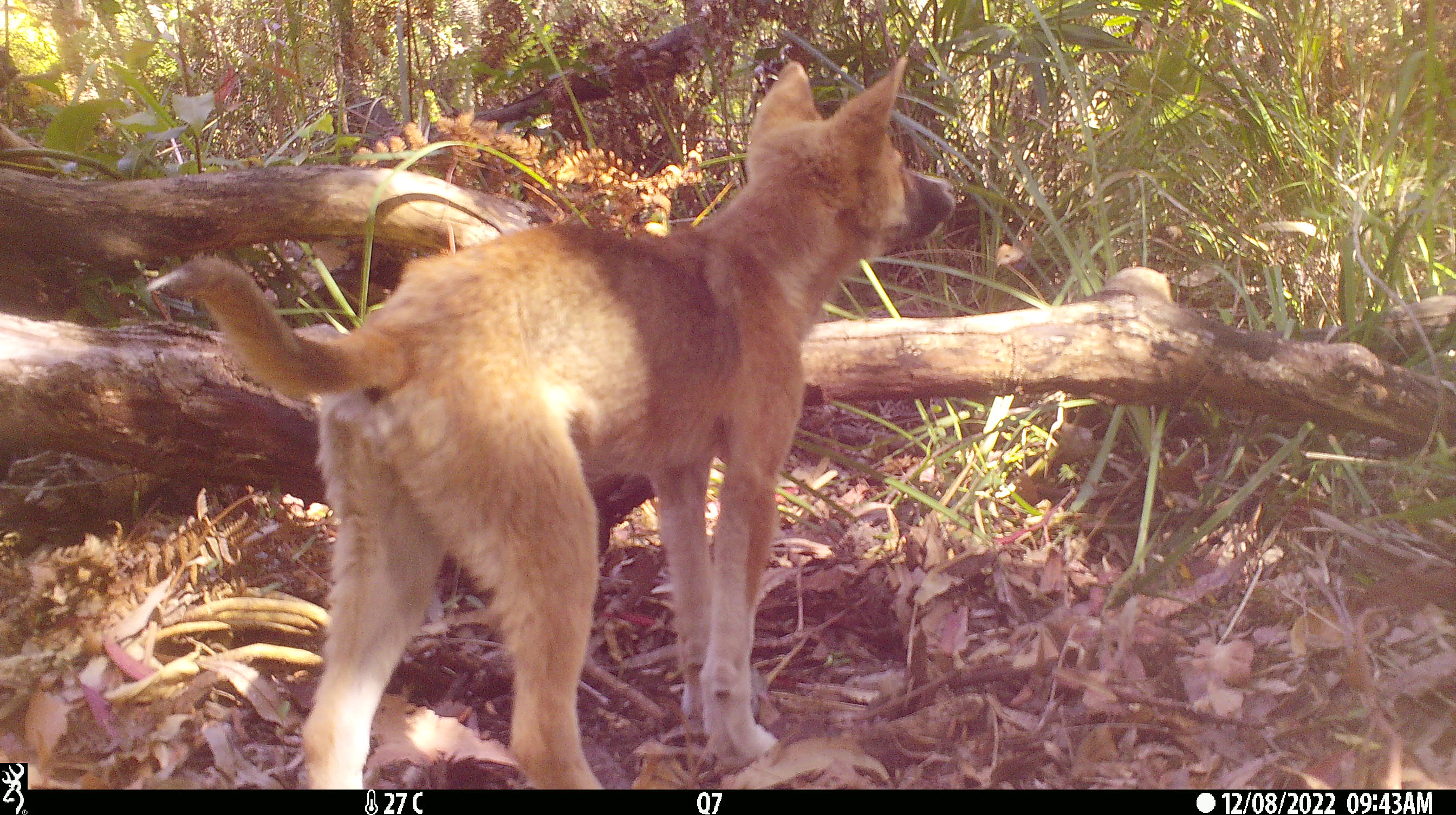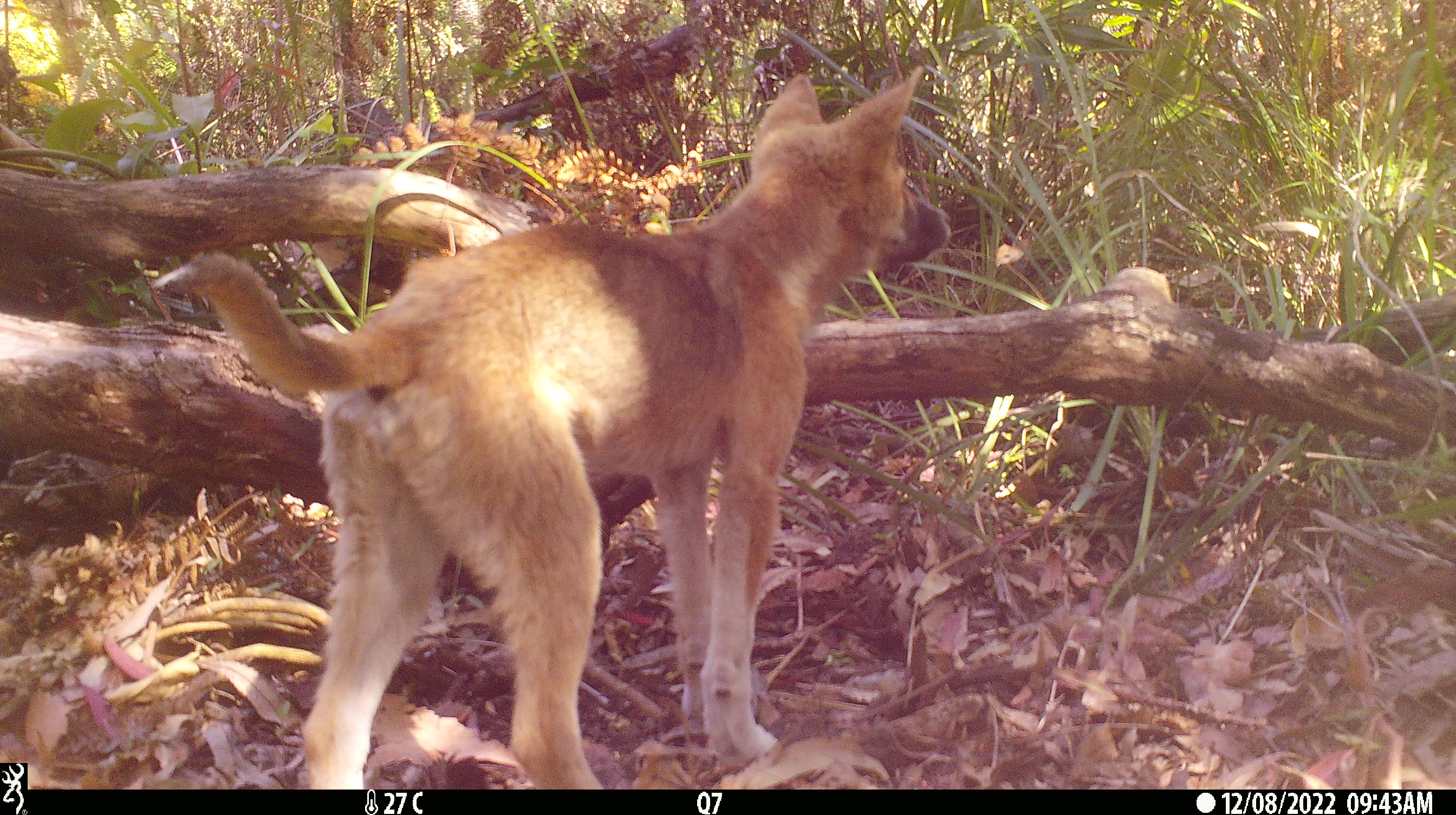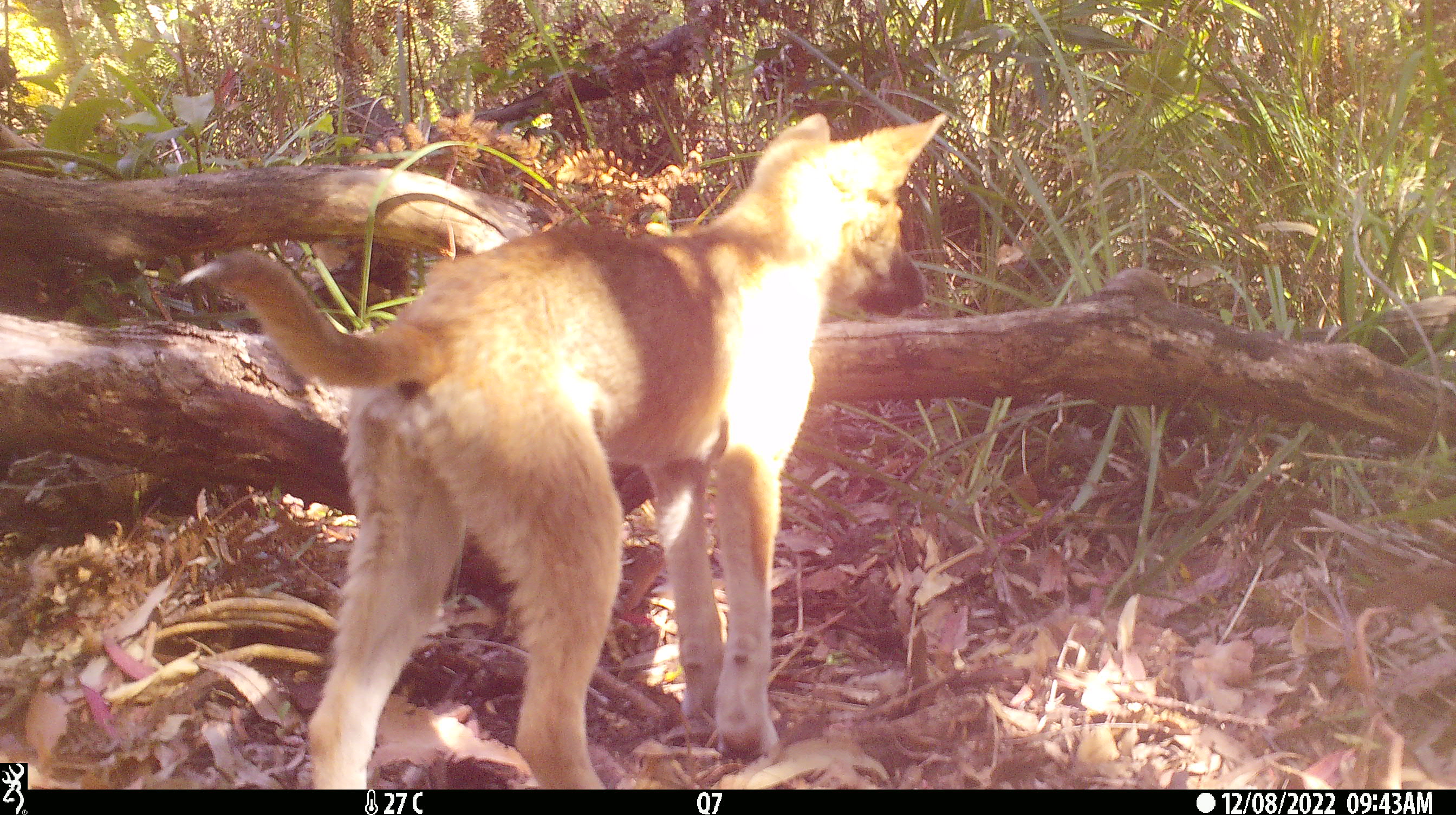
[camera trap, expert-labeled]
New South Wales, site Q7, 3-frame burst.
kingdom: Animalia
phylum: Chordata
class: Mammalia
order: Carnivora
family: Canidae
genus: Canis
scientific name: Canis familiaris dingo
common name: dingo